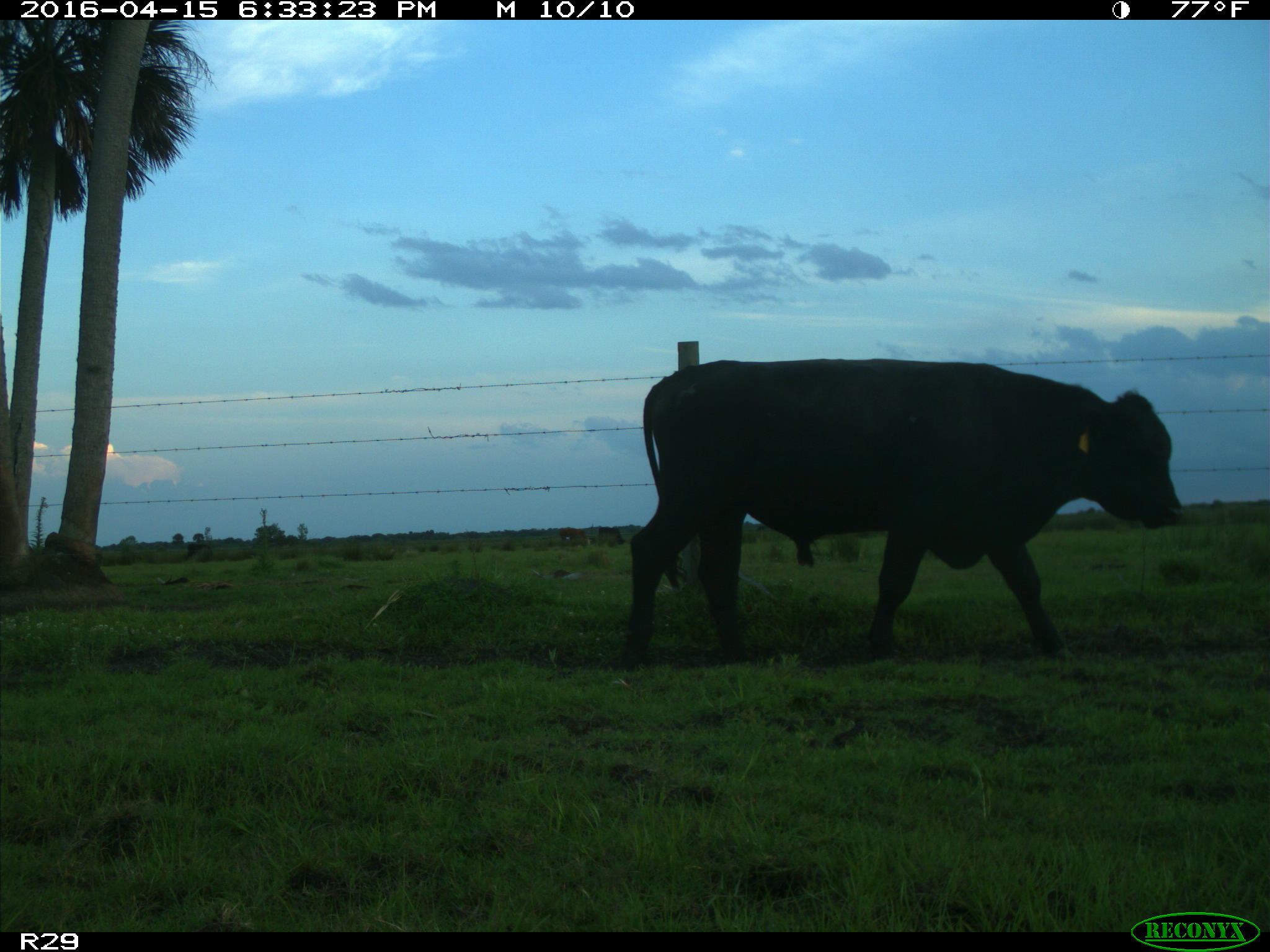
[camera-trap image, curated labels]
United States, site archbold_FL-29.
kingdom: Animalia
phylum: Chordata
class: Mammalia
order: Artiodactyla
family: Bovidae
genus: Bos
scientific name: Bos taurus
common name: domestic cow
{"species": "Bos taurus (domestic cow)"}